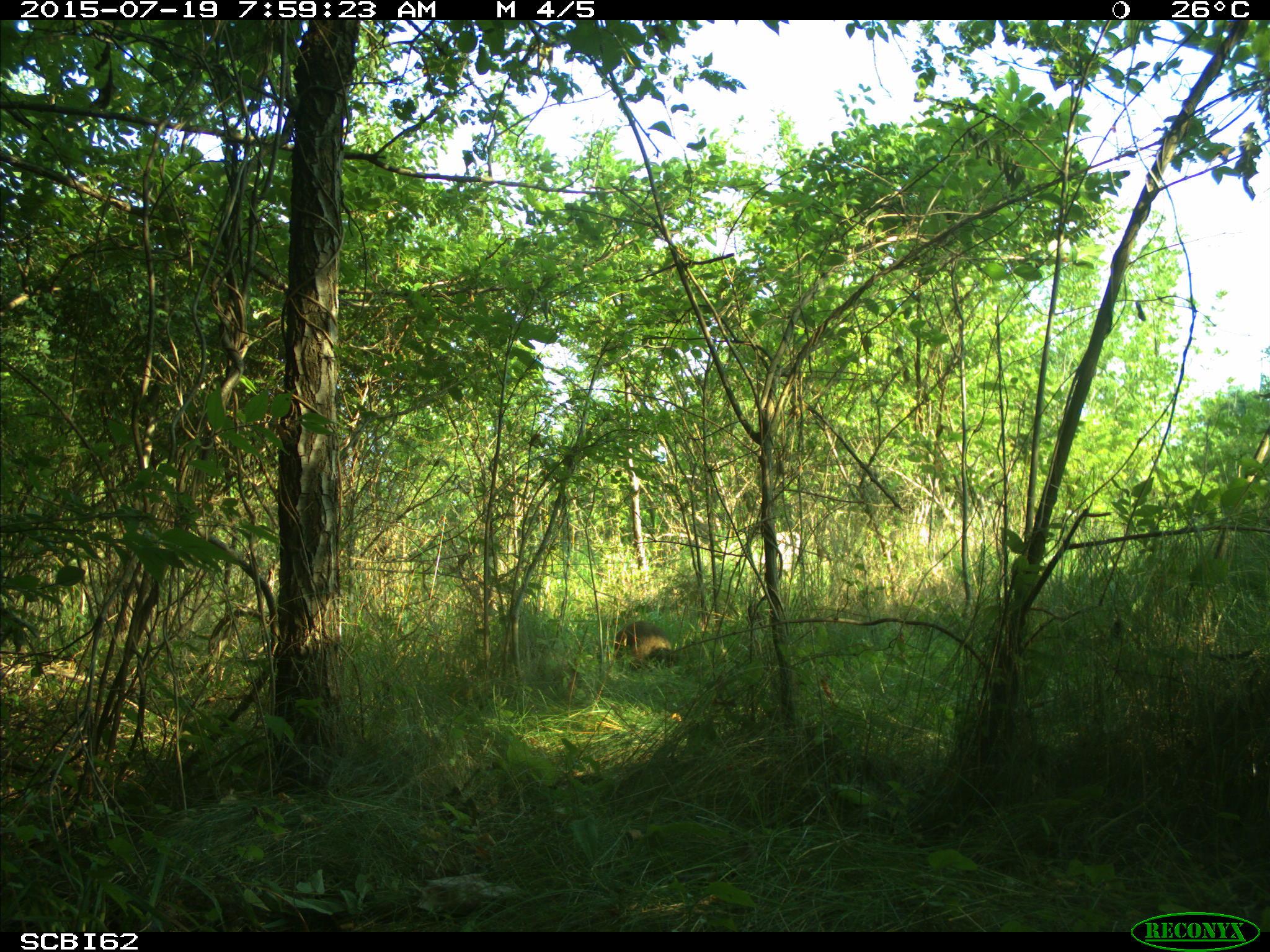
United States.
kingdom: Animalia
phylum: Chordata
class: Mammalia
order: Rodentia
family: Sciuridae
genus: Marmota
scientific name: Marmota monax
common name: woodchuck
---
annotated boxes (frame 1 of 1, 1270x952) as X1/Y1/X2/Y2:
Woodchuck: 611/617/691/671